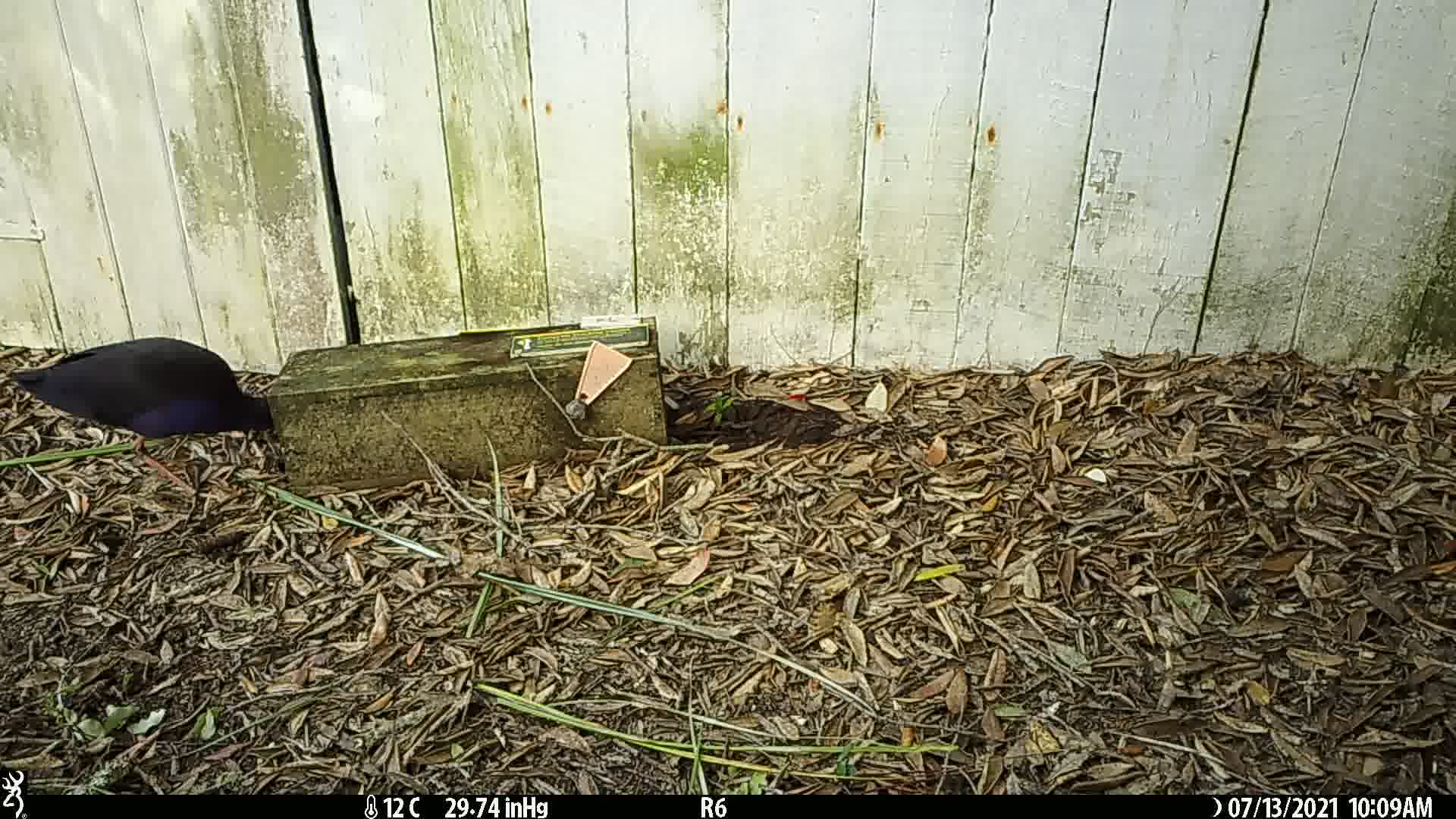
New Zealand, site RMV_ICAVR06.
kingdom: Animalia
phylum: Chordata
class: Aves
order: Gruiformes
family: Rallidae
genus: Porphyrio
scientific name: Porphyrio melanotus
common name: australasian swamphen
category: pukeko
Pukeko (australasian swamphen) (Porphyrio melanotus).